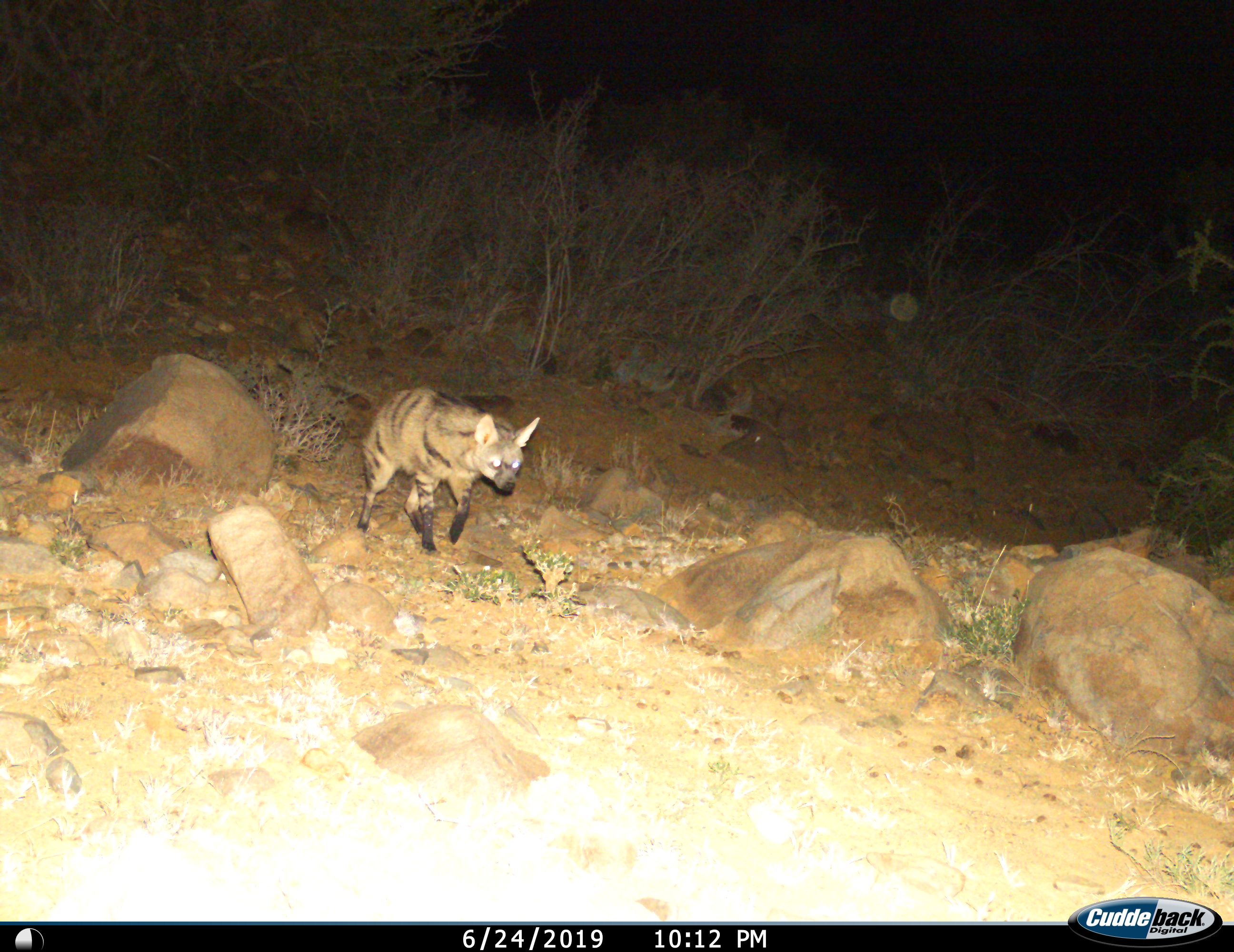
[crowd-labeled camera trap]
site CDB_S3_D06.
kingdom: Animalia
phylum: Chordata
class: Mammalia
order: Carnivora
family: Hyaenidae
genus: Proteles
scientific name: Proteles cristatus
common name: aardwolf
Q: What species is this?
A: Aardwolf (Proteles cristatus).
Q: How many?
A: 1.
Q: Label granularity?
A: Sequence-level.